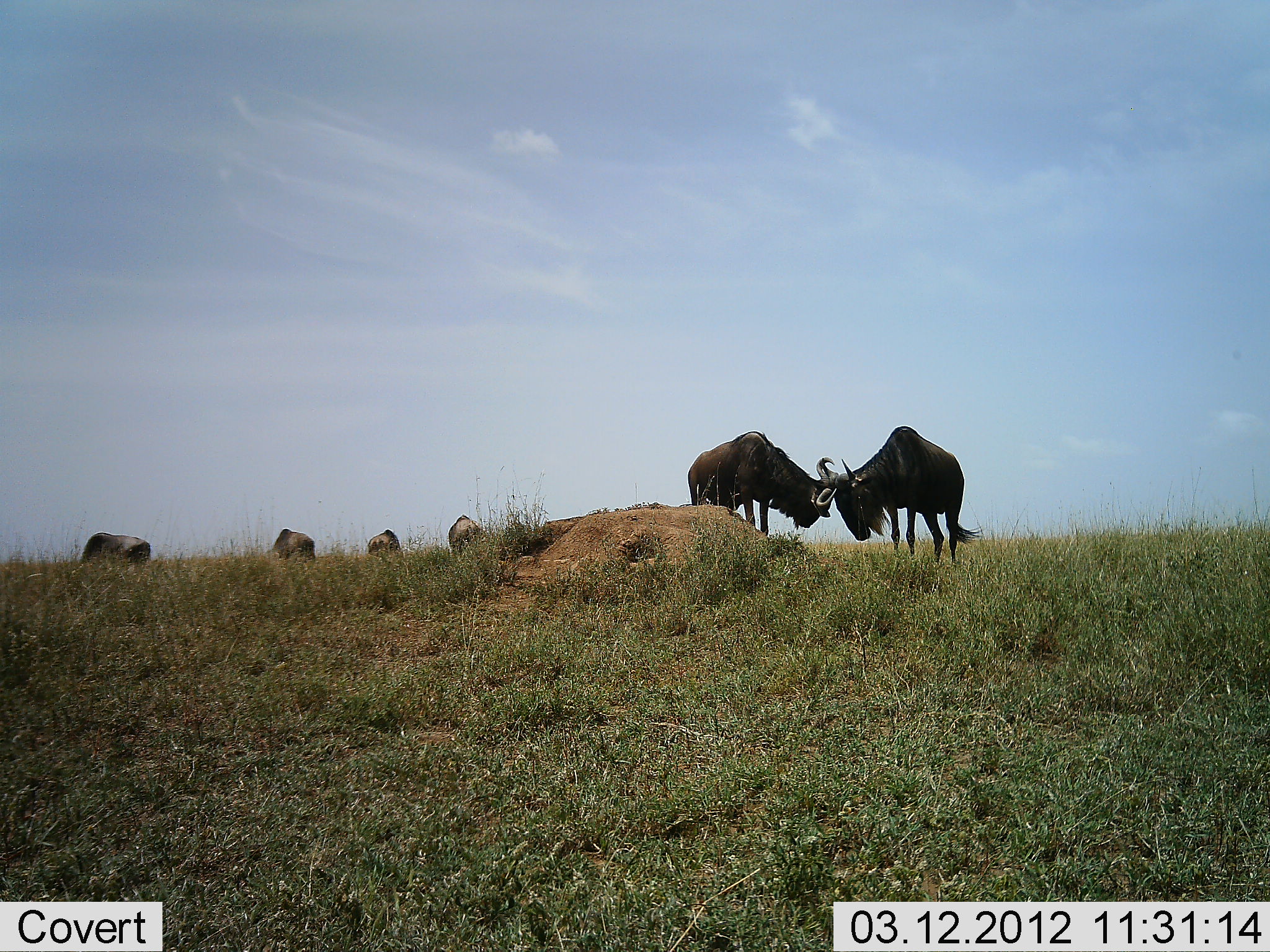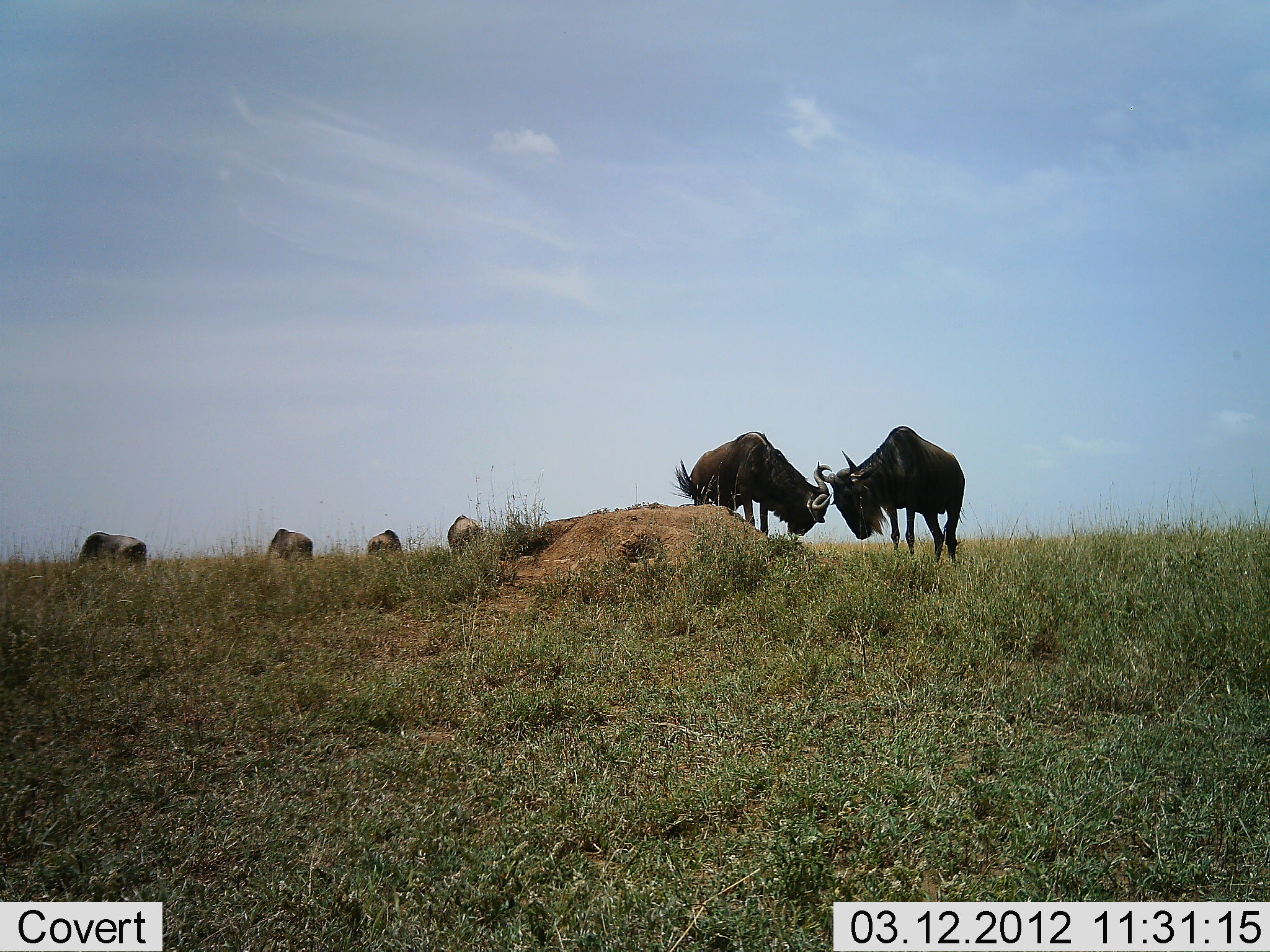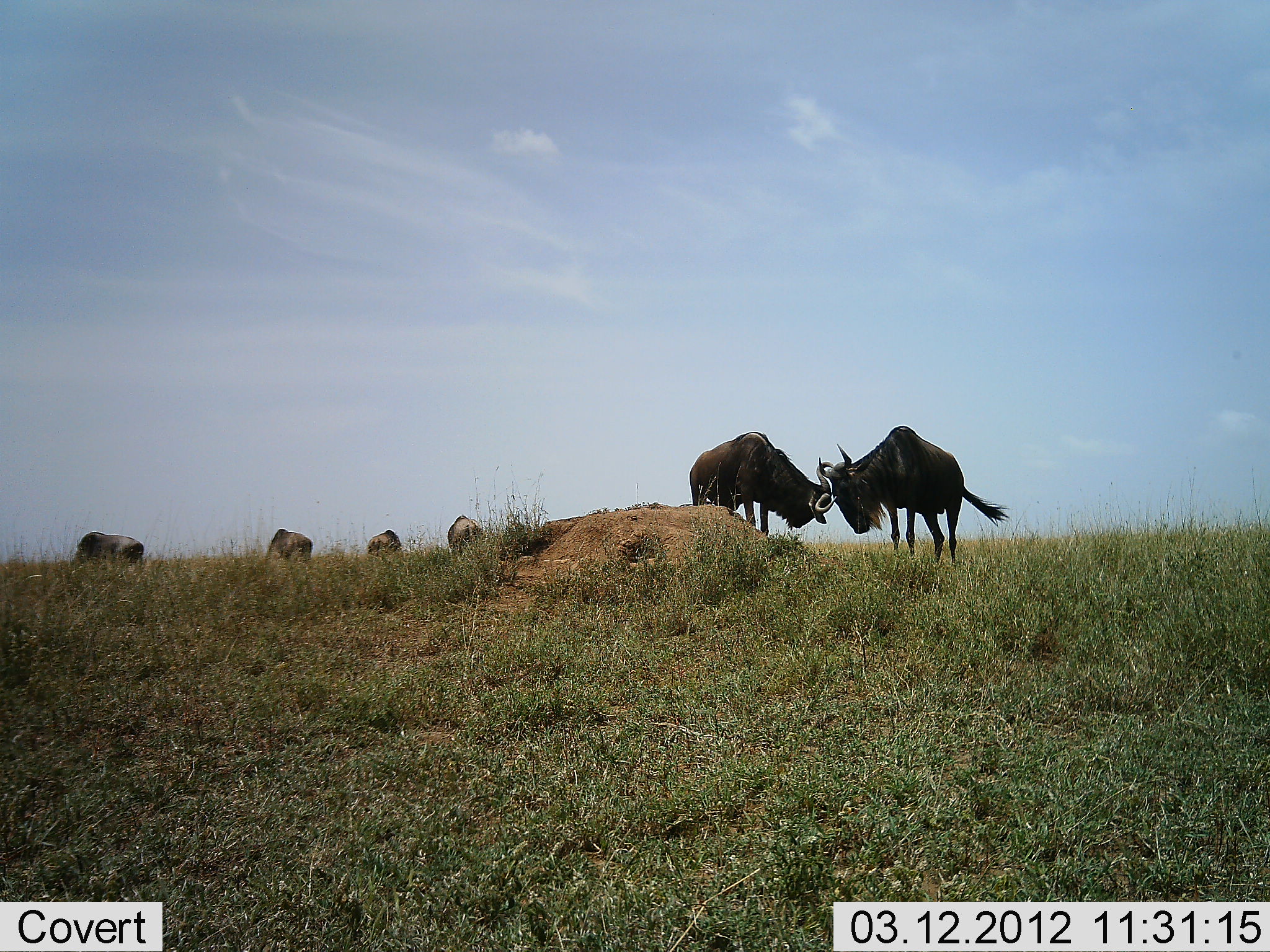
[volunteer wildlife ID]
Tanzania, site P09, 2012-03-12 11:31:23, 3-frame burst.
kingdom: Animalia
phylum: Chordata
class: Mammalia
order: Artiodactyla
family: Bovidae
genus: Connochaetes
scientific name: Connochaetes taurinus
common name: blue wildebeest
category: wildebeest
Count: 6.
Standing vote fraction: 57%.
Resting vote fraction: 0%.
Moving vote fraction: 7%.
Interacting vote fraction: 57%.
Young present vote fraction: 0%.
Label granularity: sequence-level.